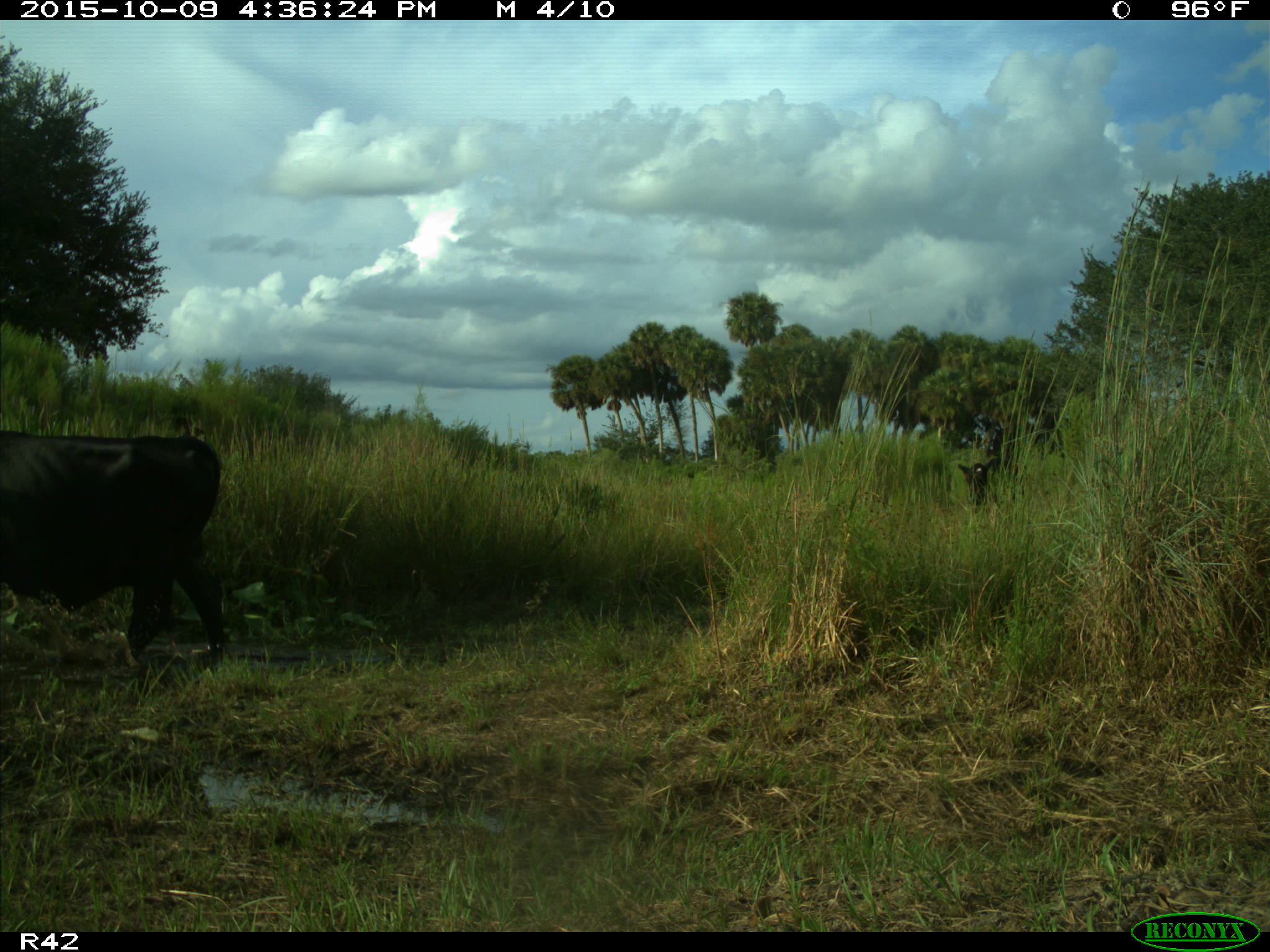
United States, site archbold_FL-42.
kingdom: Animalia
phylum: Chordata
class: Mammalia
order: Artiodactyla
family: Bovidae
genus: Bos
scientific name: Bos taurus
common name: domestic cow